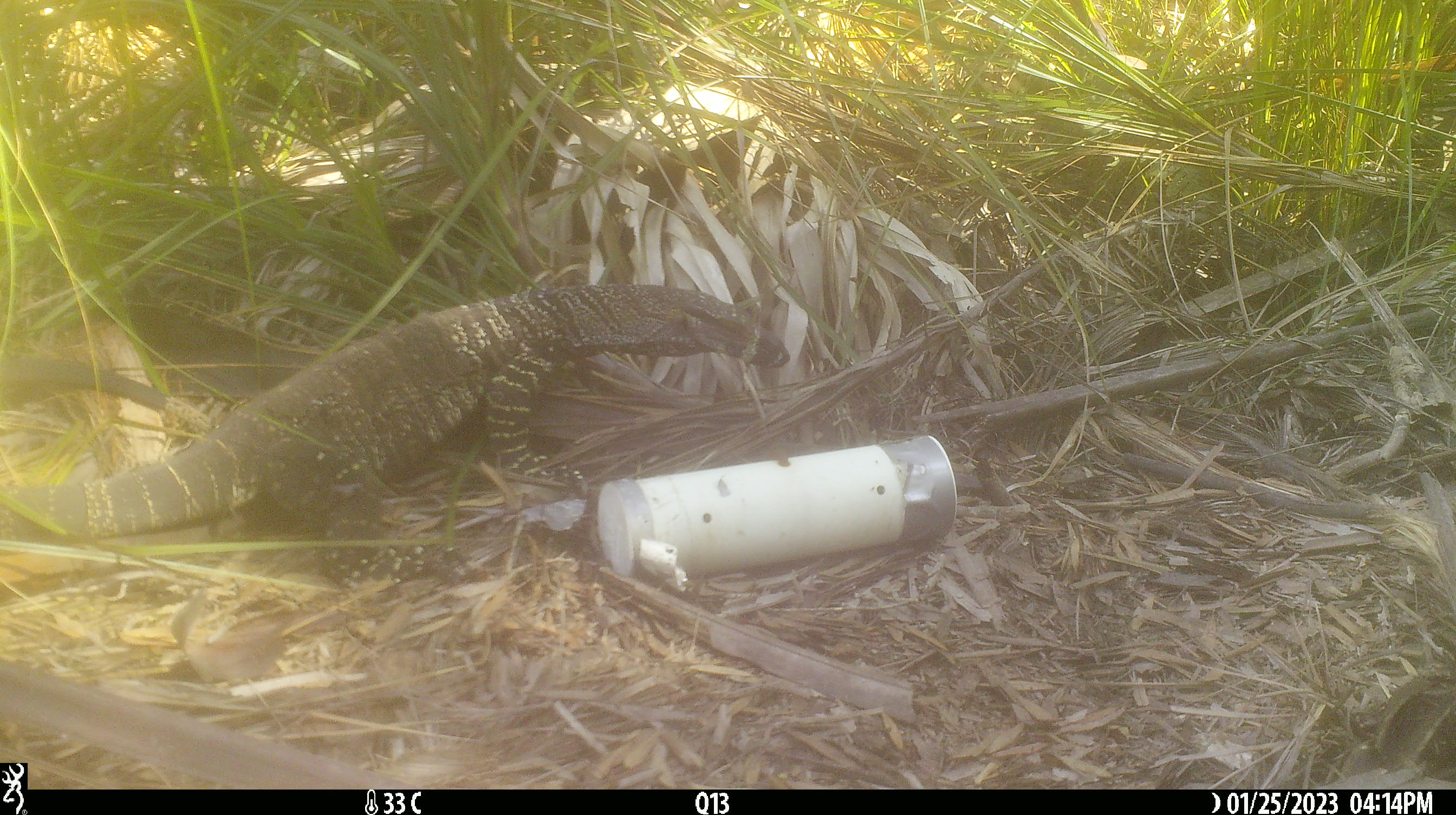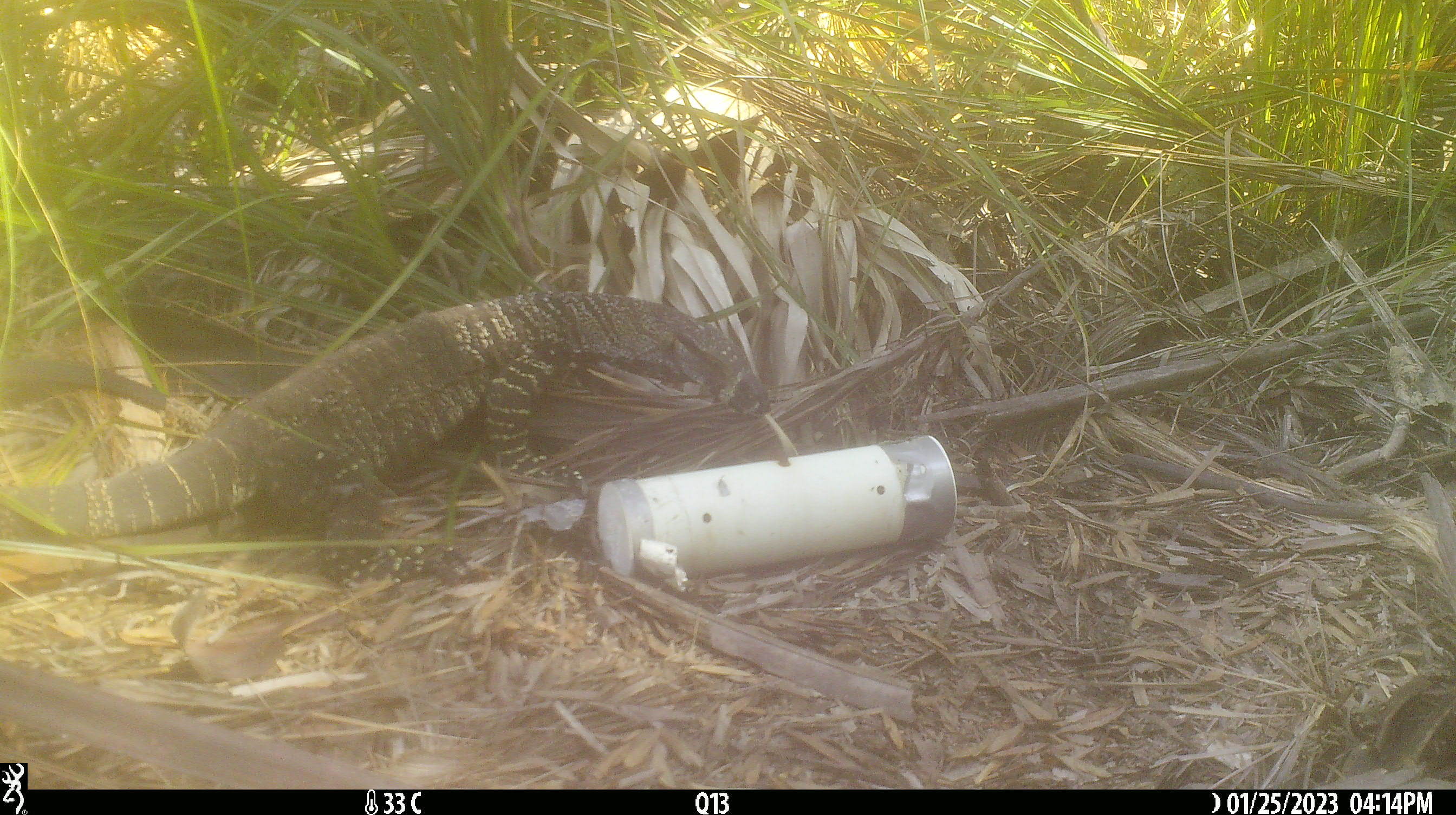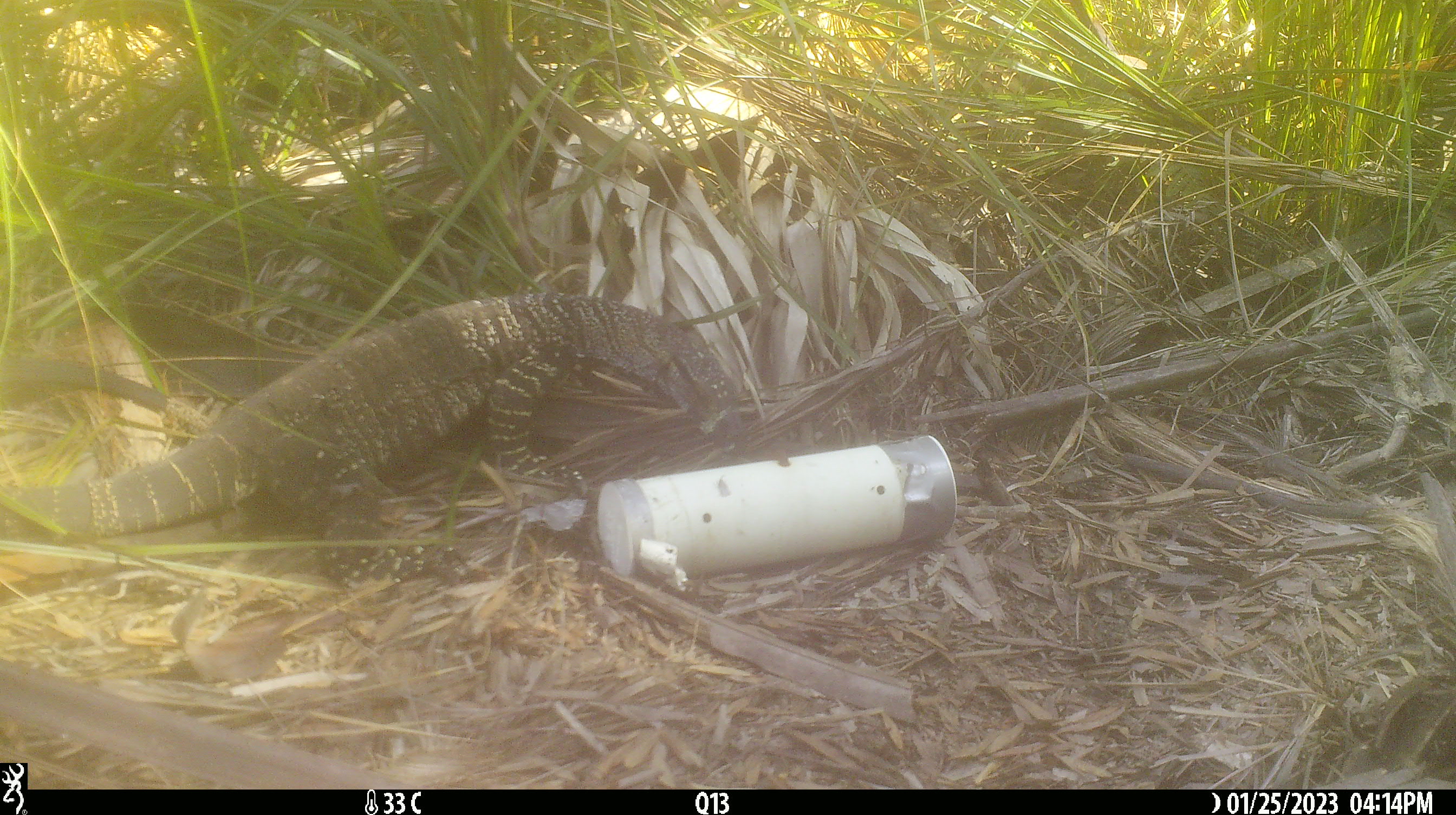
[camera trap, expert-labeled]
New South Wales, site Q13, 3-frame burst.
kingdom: Animalia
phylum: Chordata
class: Reptilia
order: Squamata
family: Varanidae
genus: Varanus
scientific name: Varanus varius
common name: lace monitor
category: goanna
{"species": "goanna (lace monitor) (Varanus varius)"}